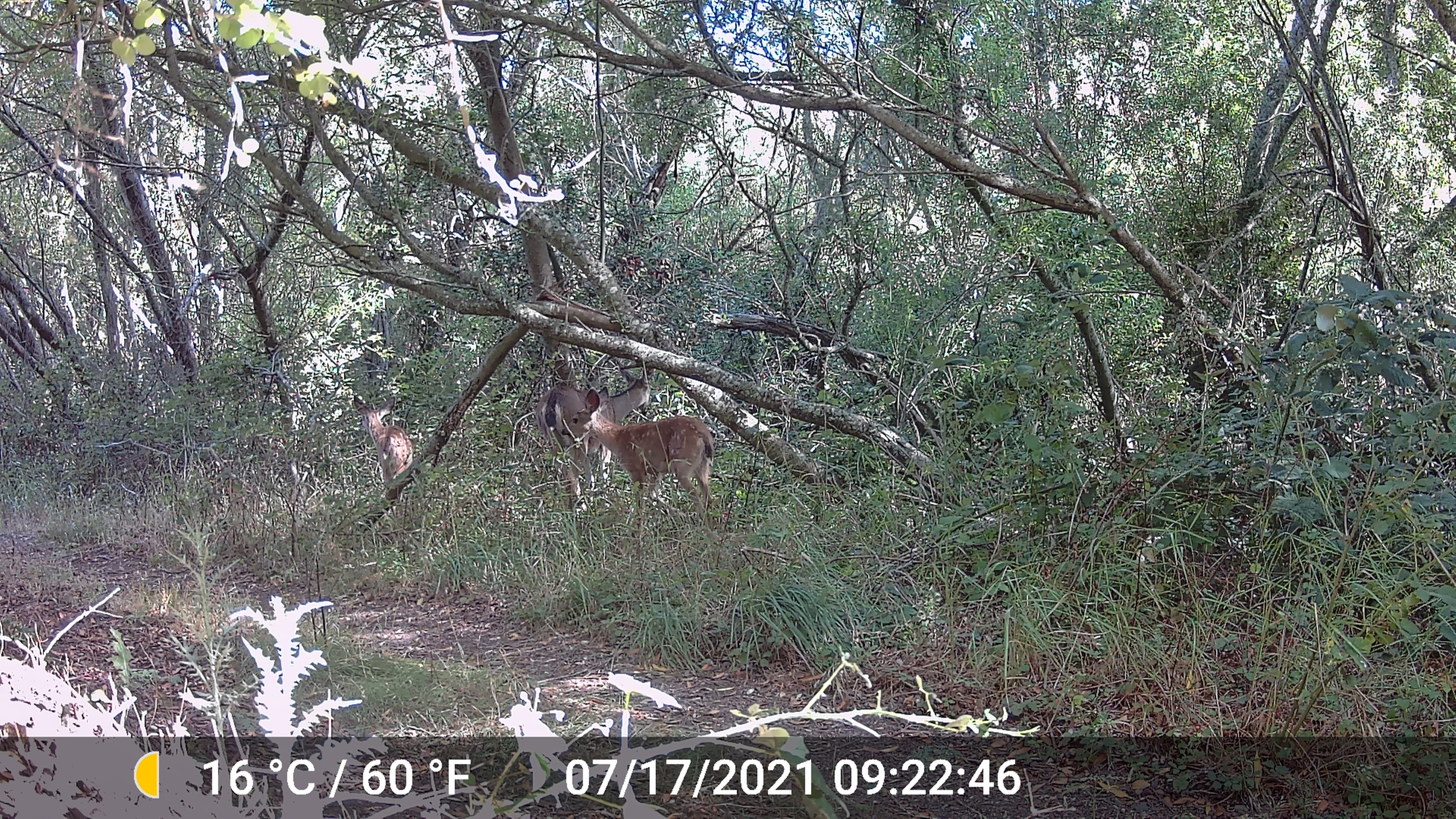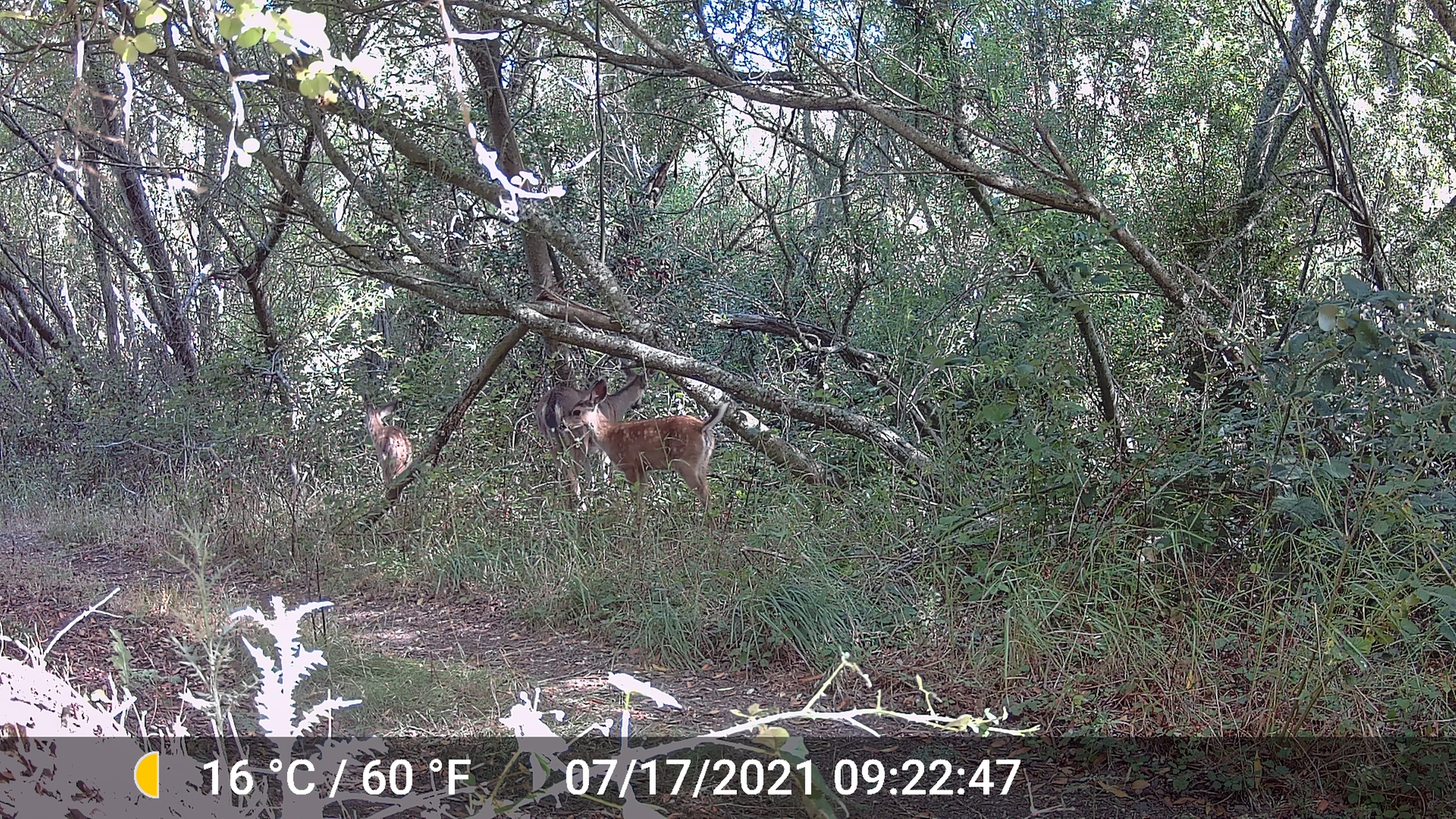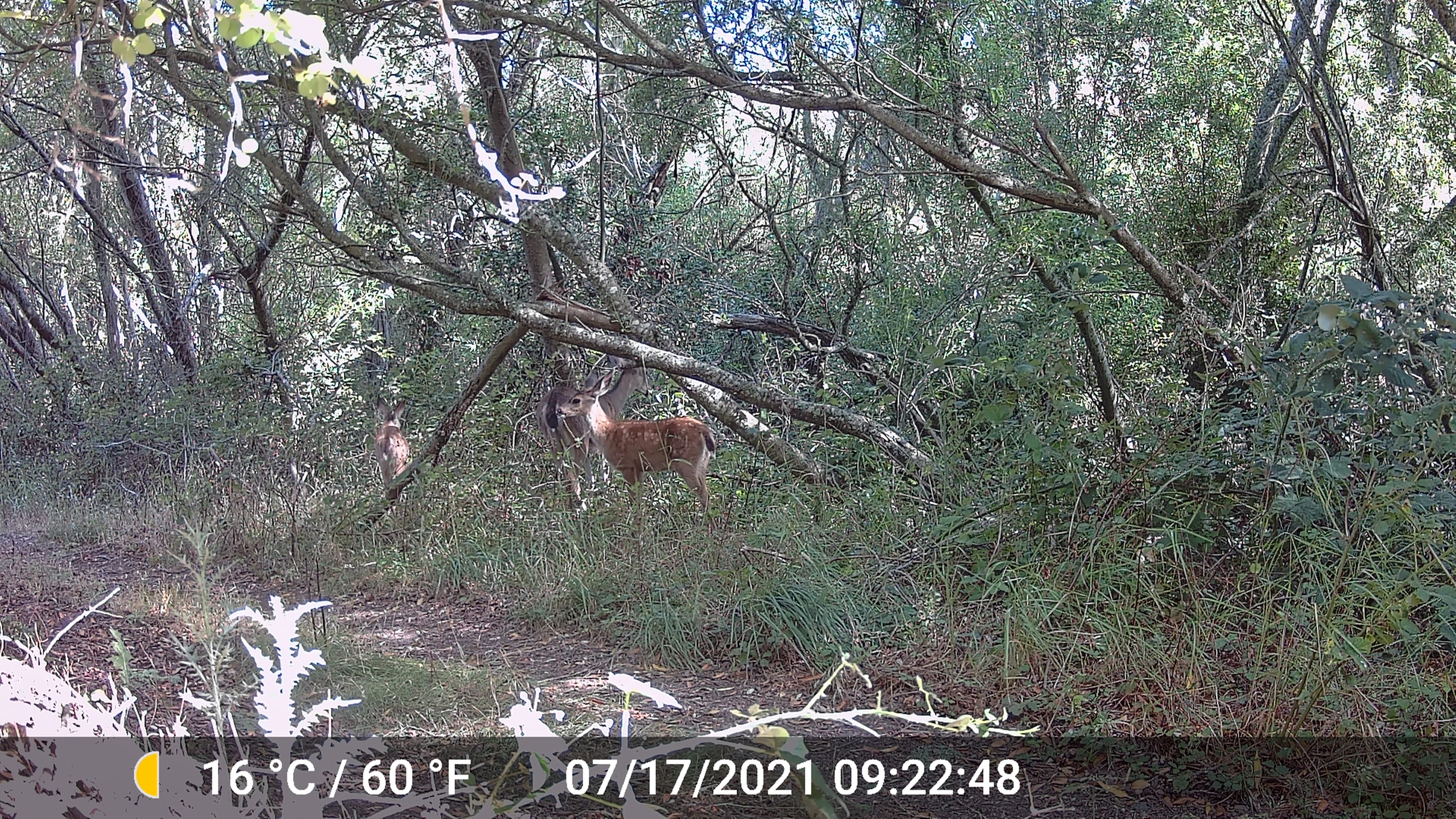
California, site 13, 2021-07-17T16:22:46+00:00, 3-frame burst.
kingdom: Animalia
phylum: Chordata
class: Mammalia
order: Artiodactyla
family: Cervidae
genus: Odocoileus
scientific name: Odocoileus hemionus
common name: mule deer